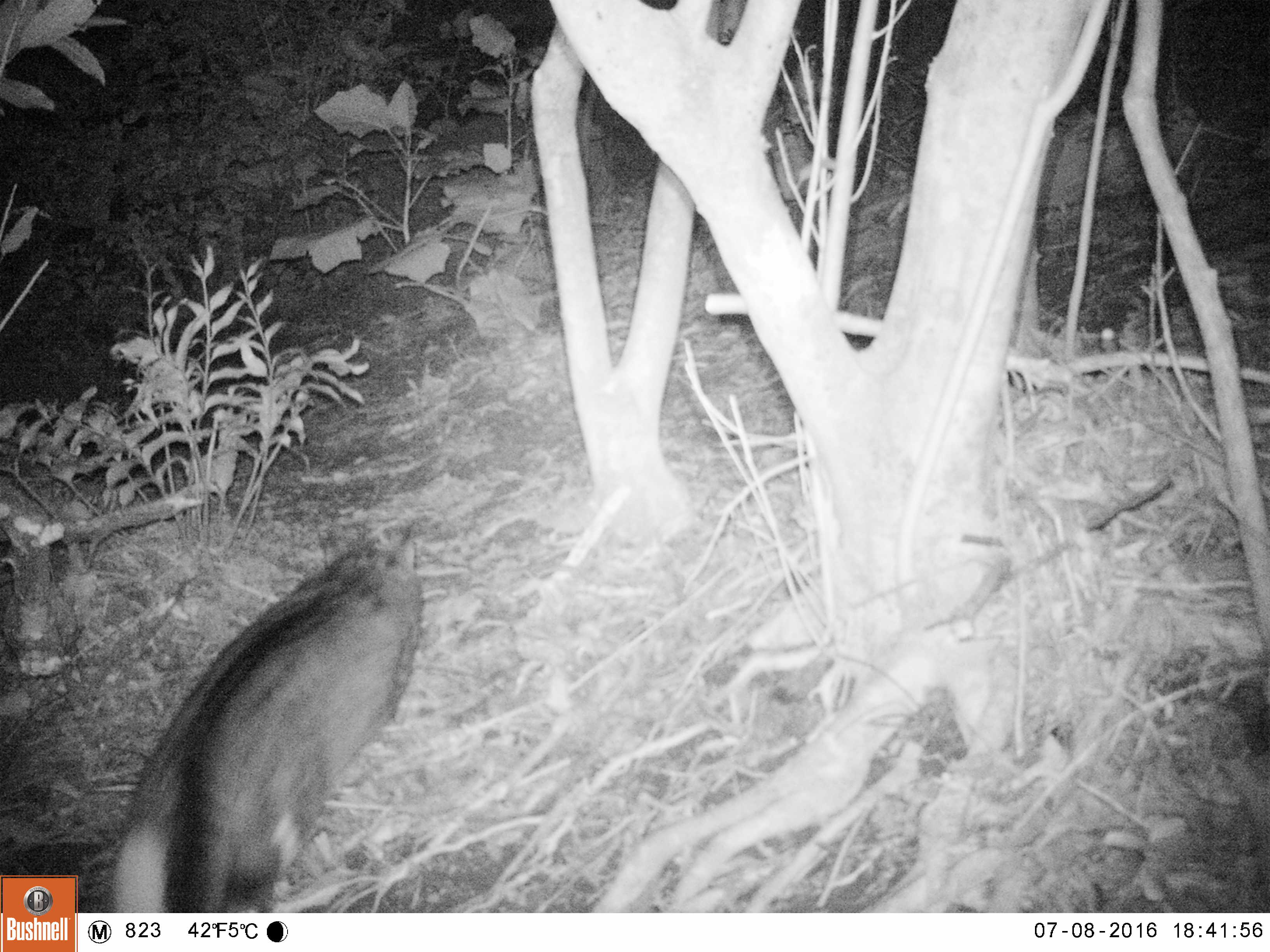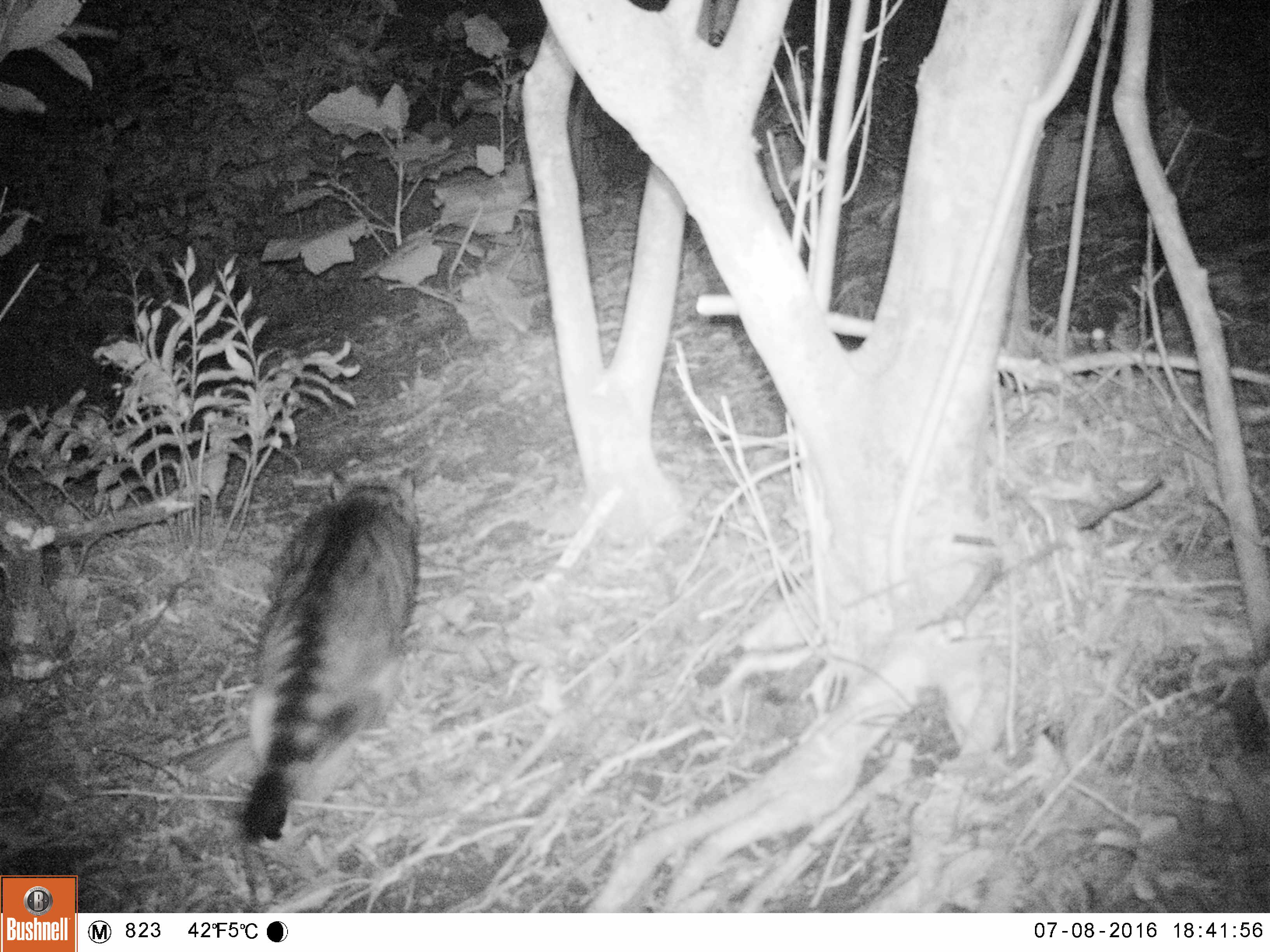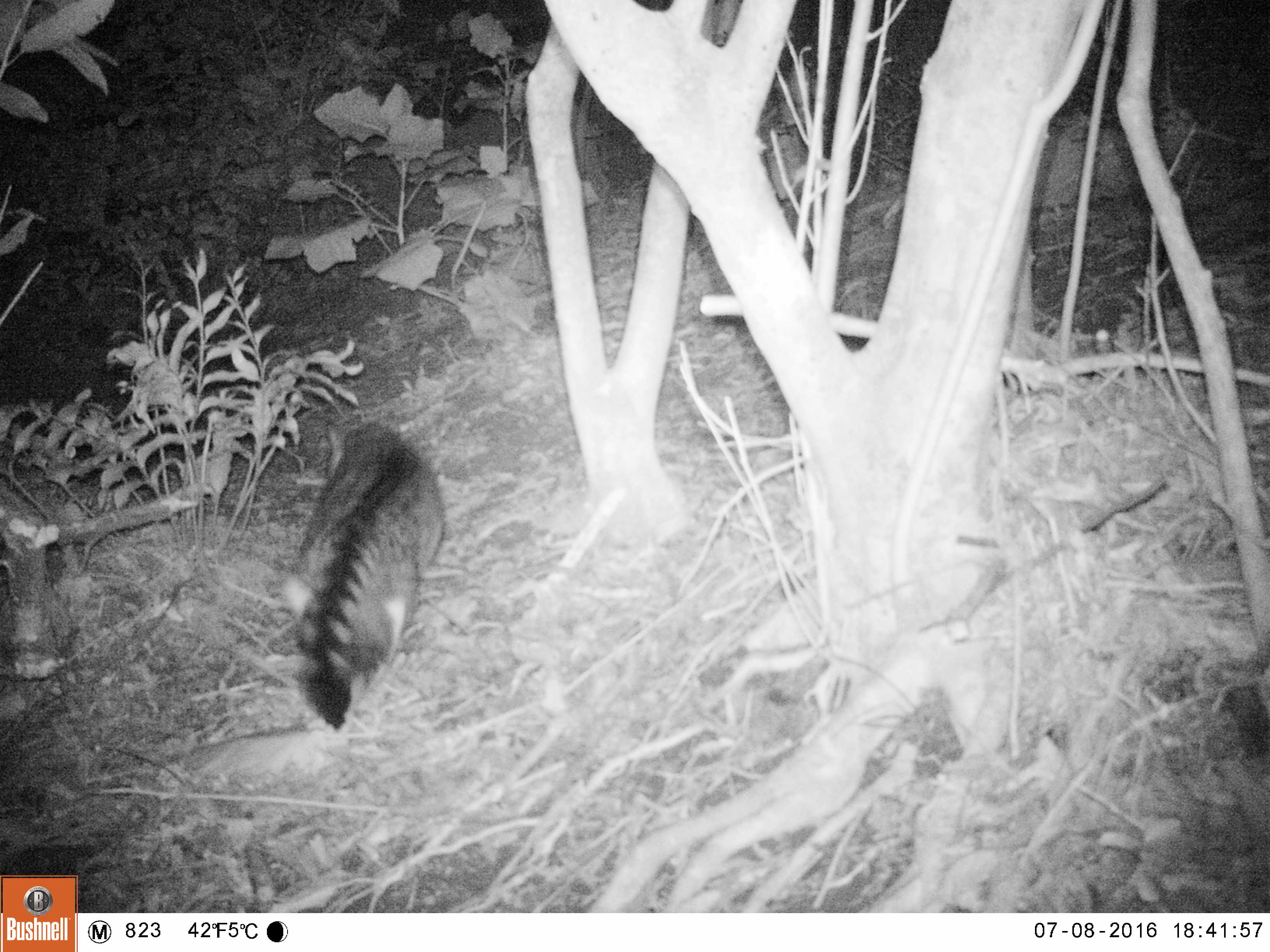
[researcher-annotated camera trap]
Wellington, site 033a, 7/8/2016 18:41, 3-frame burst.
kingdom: Animalia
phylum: Chordata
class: Mammalia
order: Carnivora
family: Felidae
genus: Felis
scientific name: Felis catus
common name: cat